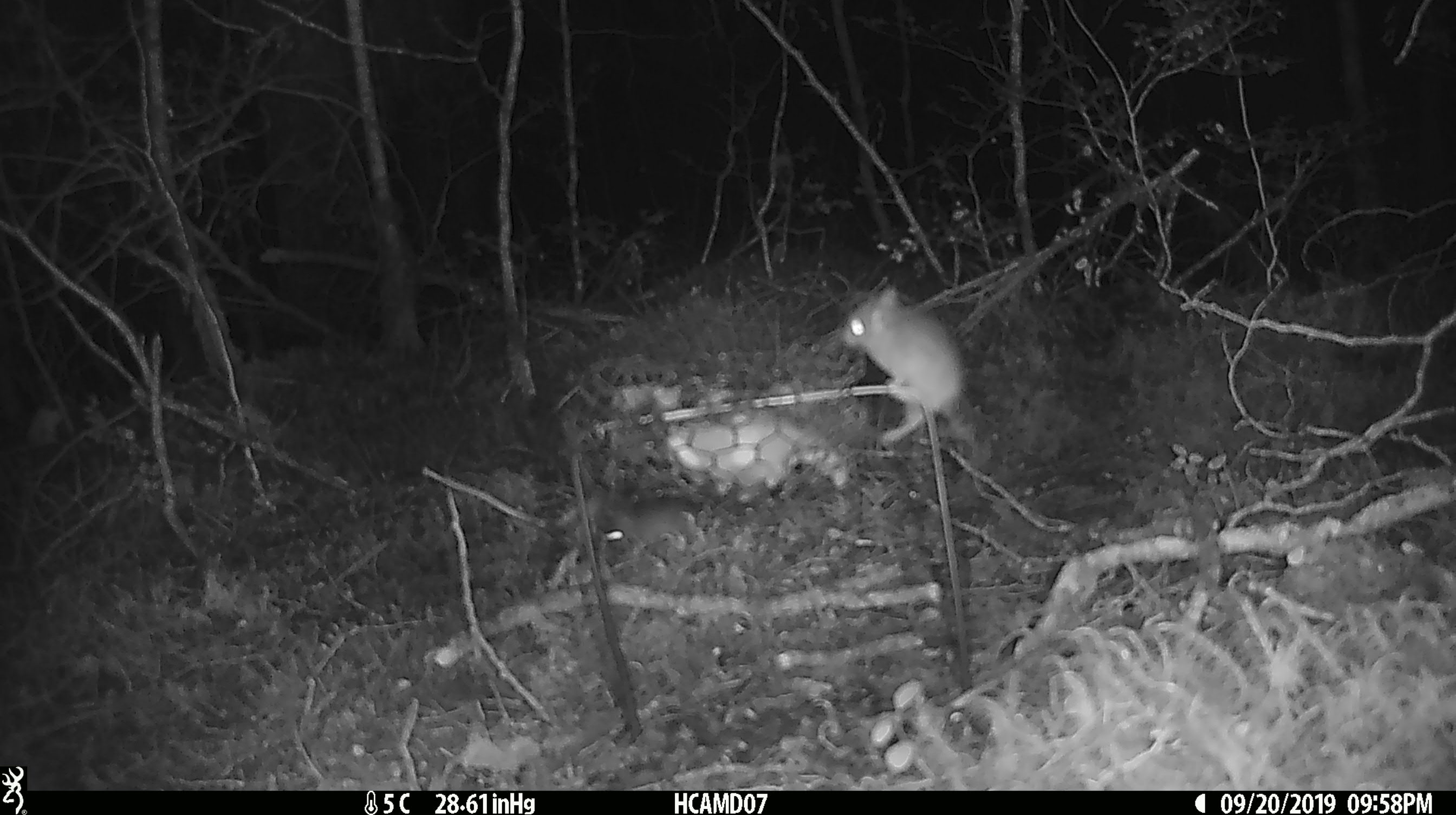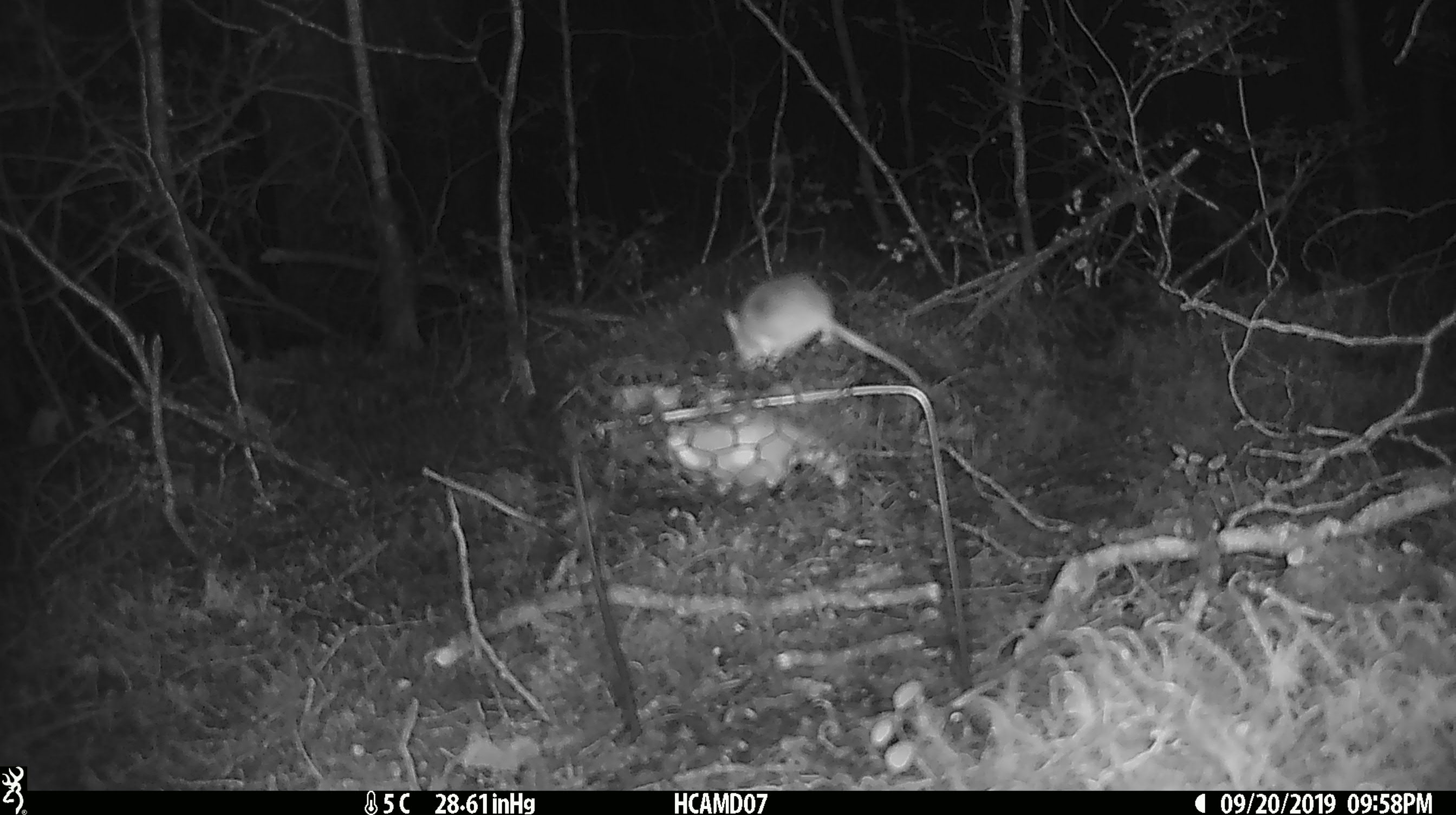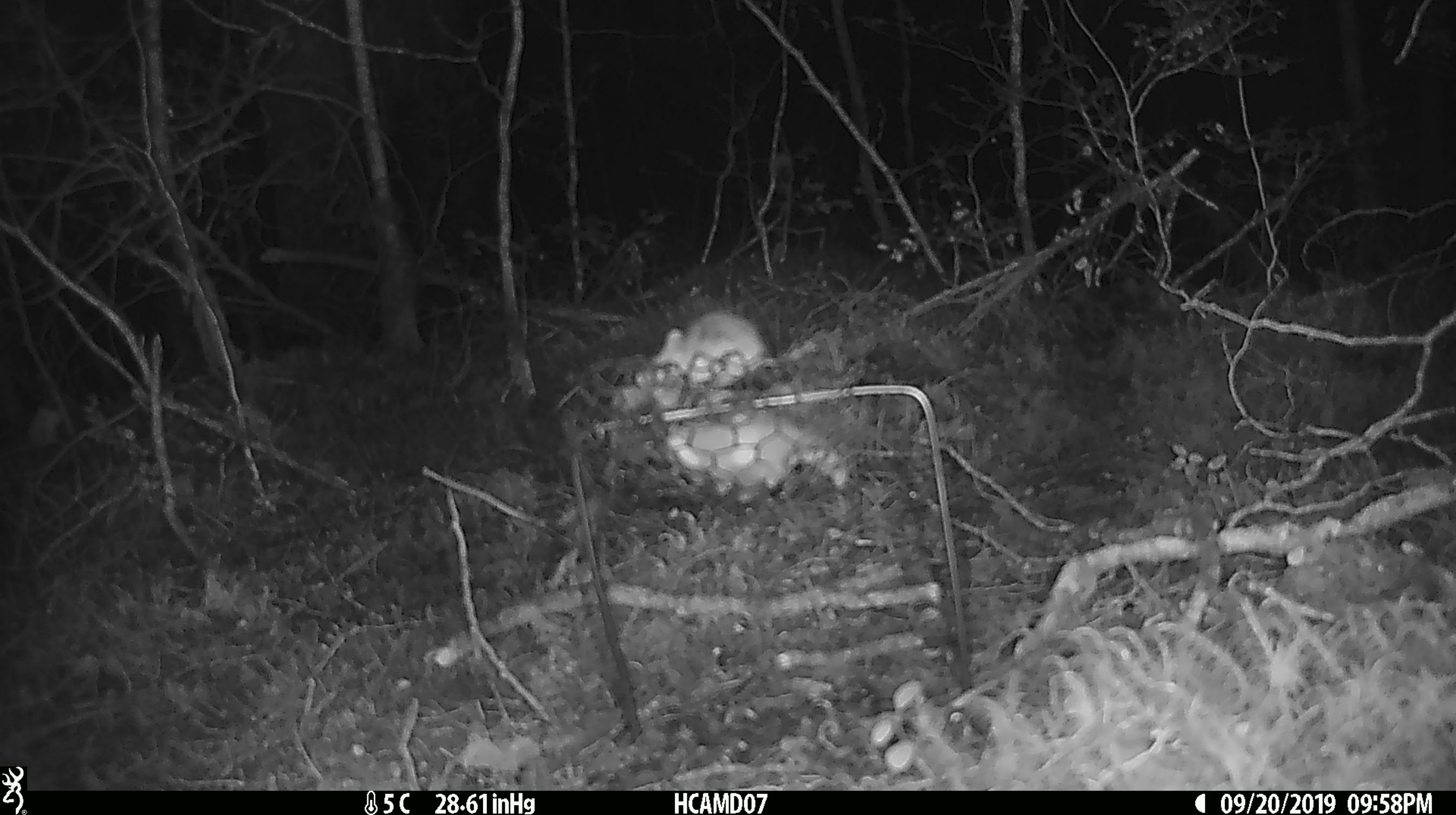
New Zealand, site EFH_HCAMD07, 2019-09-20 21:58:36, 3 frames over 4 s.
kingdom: Animalia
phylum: Chordata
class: Mammalia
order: Rodentia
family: Muridae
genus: Mus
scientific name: Mus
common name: mouse